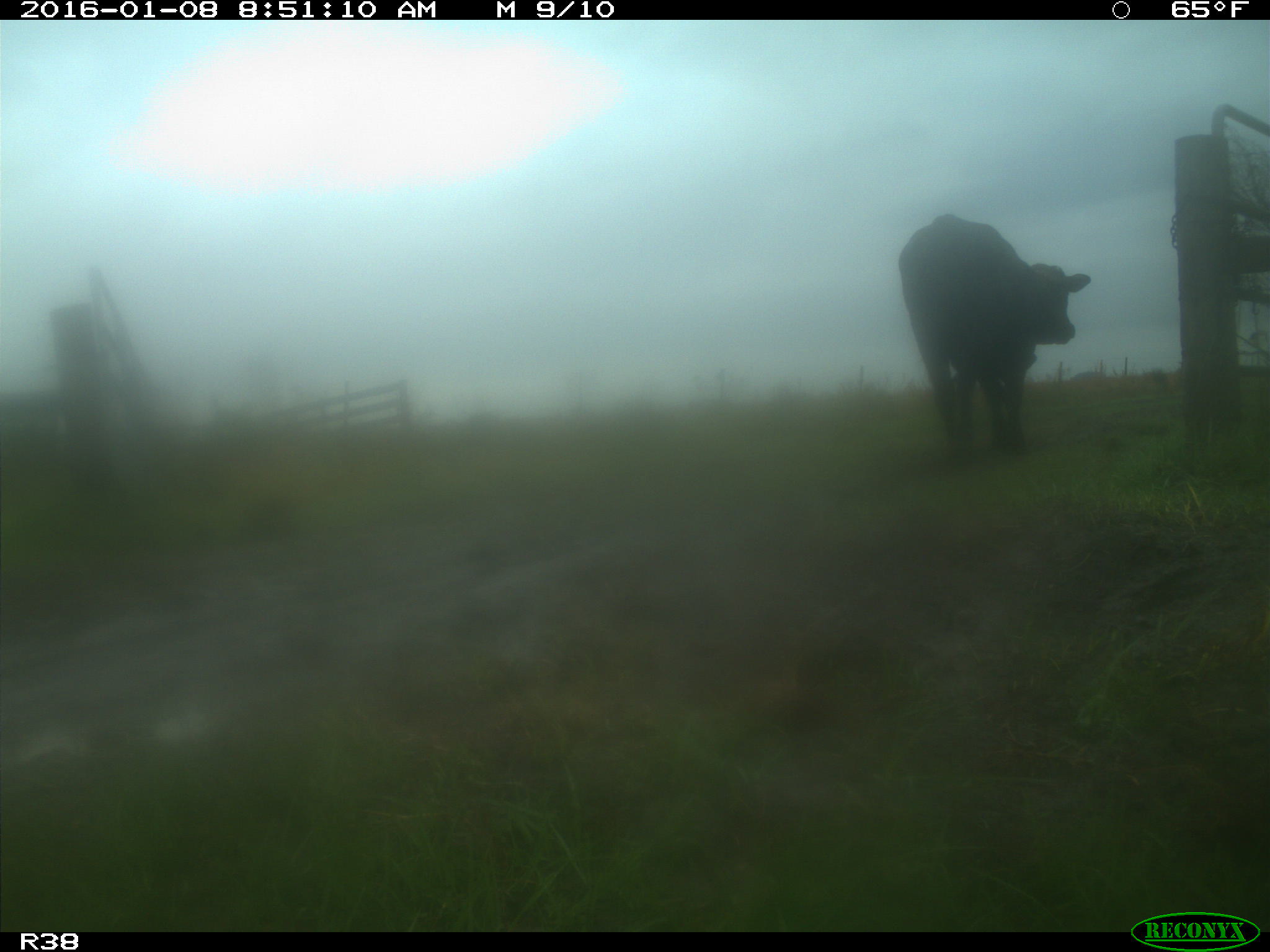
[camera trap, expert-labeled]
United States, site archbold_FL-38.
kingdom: Animalia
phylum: Chordata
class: Mammalia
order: Artiodactyla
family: Bovidae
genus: Bos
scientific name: Bos taurus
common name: domestic cow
Bos taurus (domestic cow).